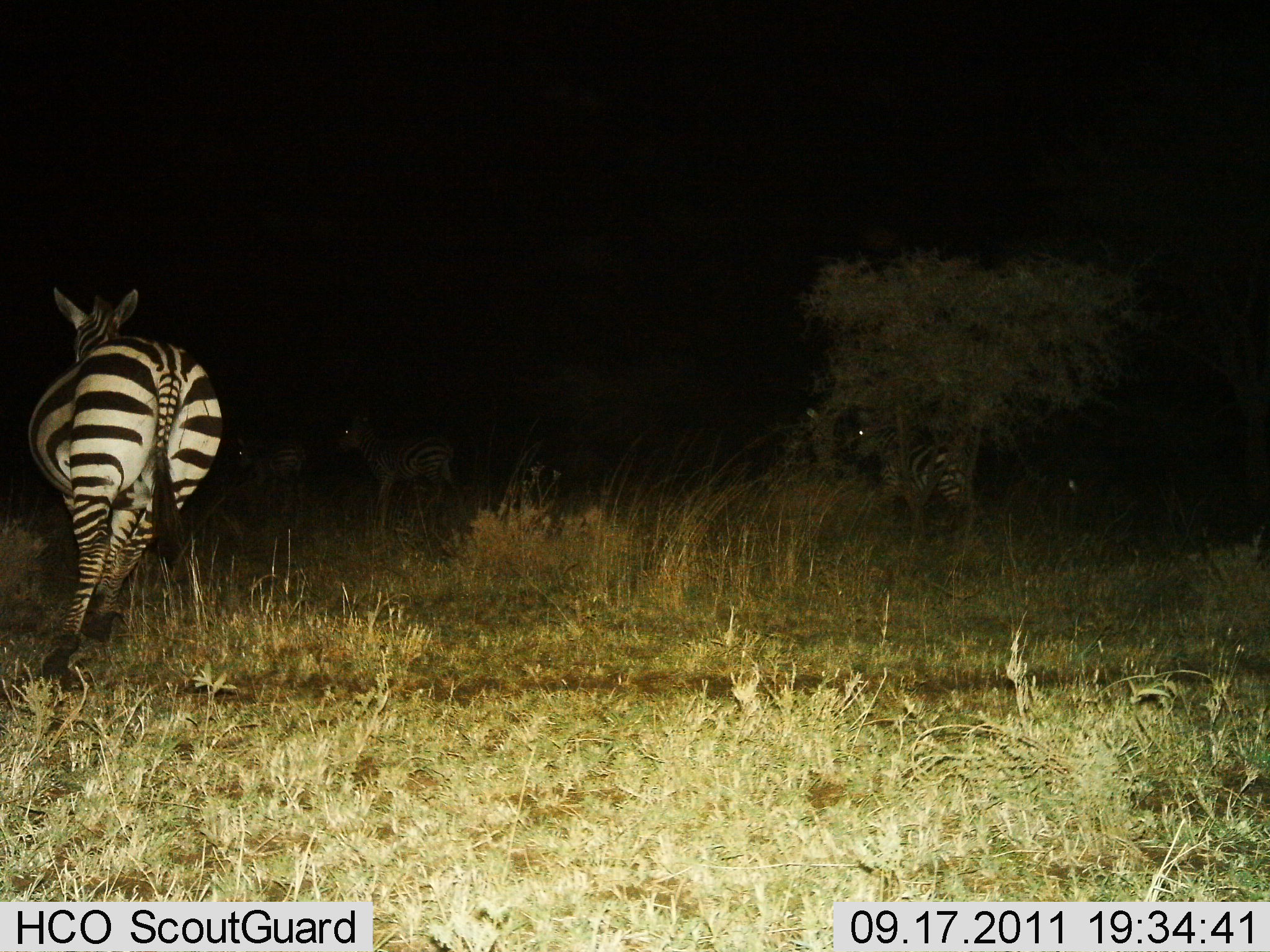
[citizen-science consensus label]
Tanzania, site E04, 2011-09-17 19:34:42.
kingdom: Animalia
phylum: Chordata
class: Mammalia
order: Perissodactyla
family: Equidae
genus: Equus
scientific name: Equus quagga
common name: plains zebra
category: zebra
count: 3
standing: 23%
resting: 0%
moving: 100%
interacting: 0%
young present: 0%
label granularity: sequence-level